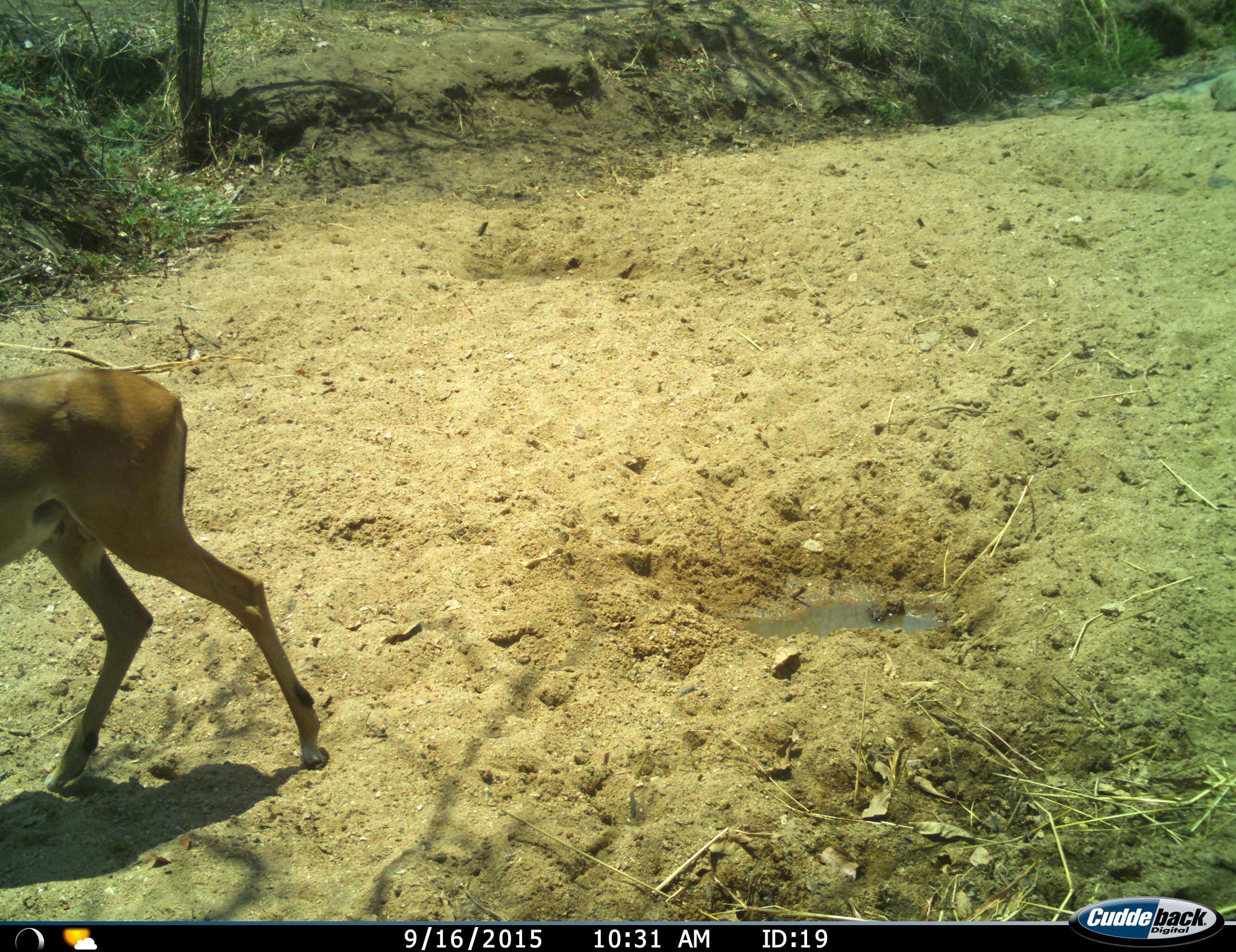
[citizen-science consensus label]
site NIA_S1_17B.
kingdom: Animalia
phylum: Chordata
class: Mammalia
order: Artiodactyla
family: Bovidae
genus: Aepyceros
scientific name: Aepyceros melampus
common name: impala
Impala (Aepyceros melampus), count 1. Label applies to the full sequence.